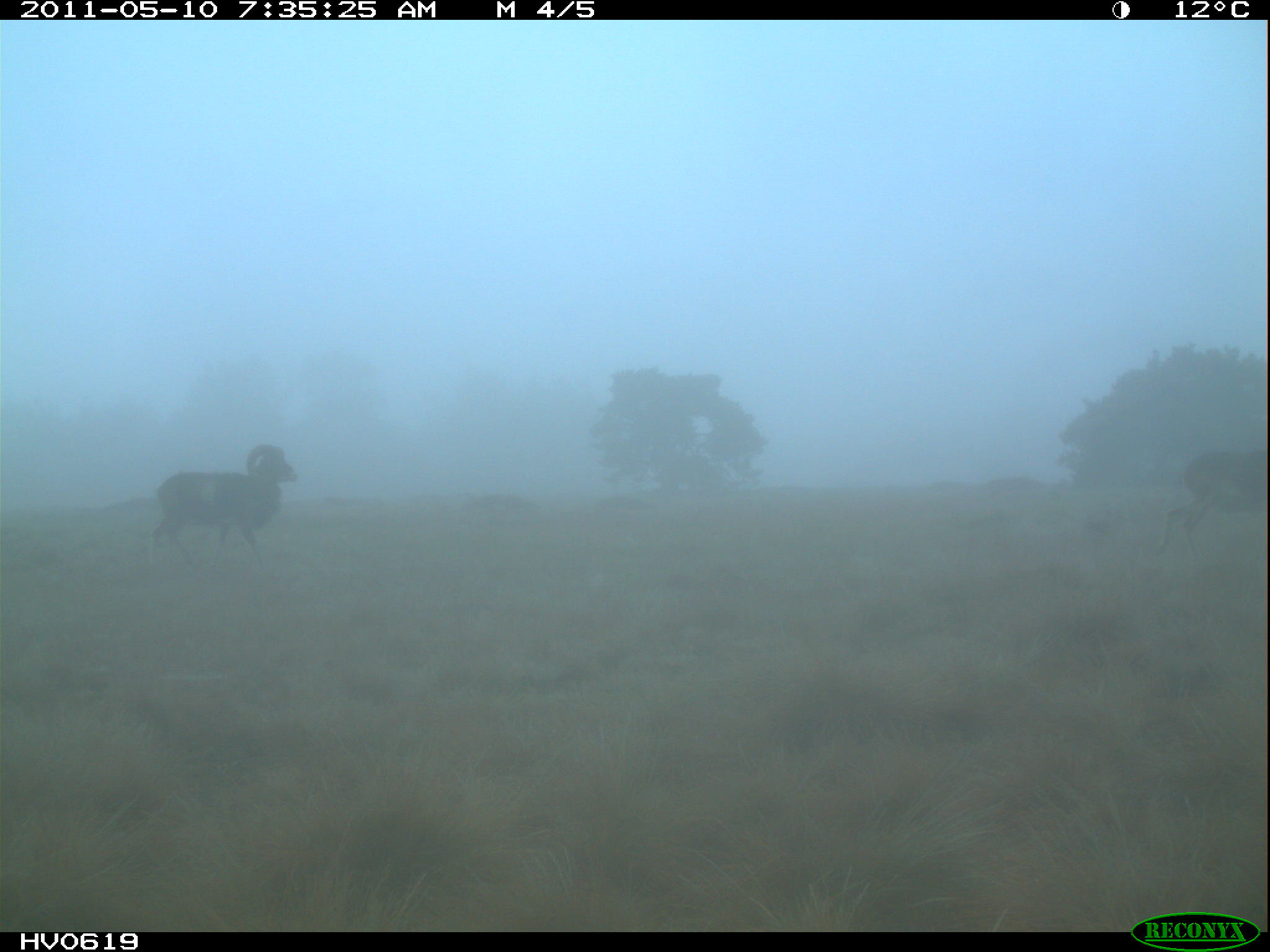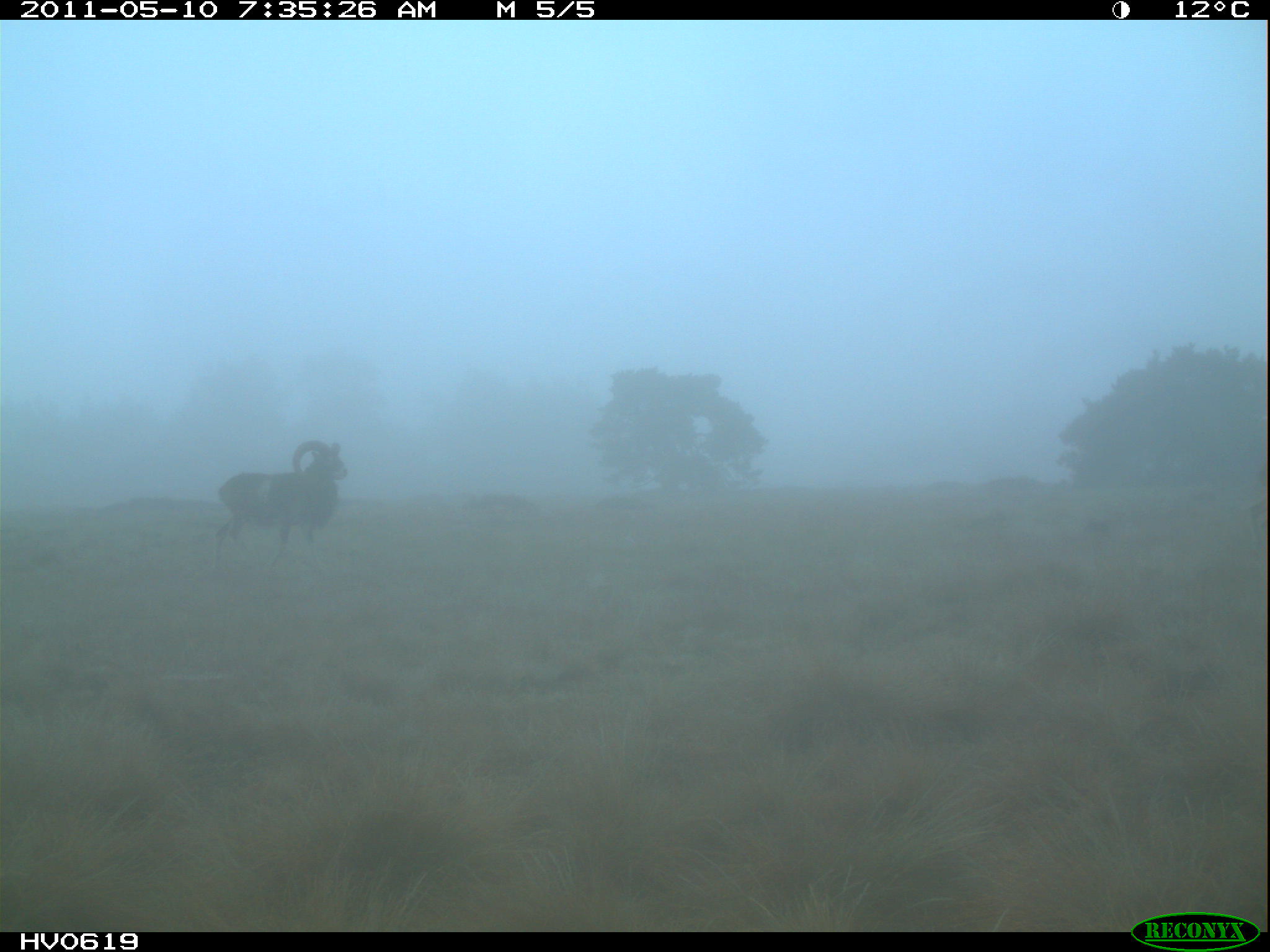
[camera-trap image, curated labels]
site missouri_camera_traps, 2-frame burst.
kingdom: Animalia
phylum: Chordata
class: Mammalia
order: Artiodactyla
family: Bovidae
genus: Ovis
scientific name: Ovis ammon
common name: mouflon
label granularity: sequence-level